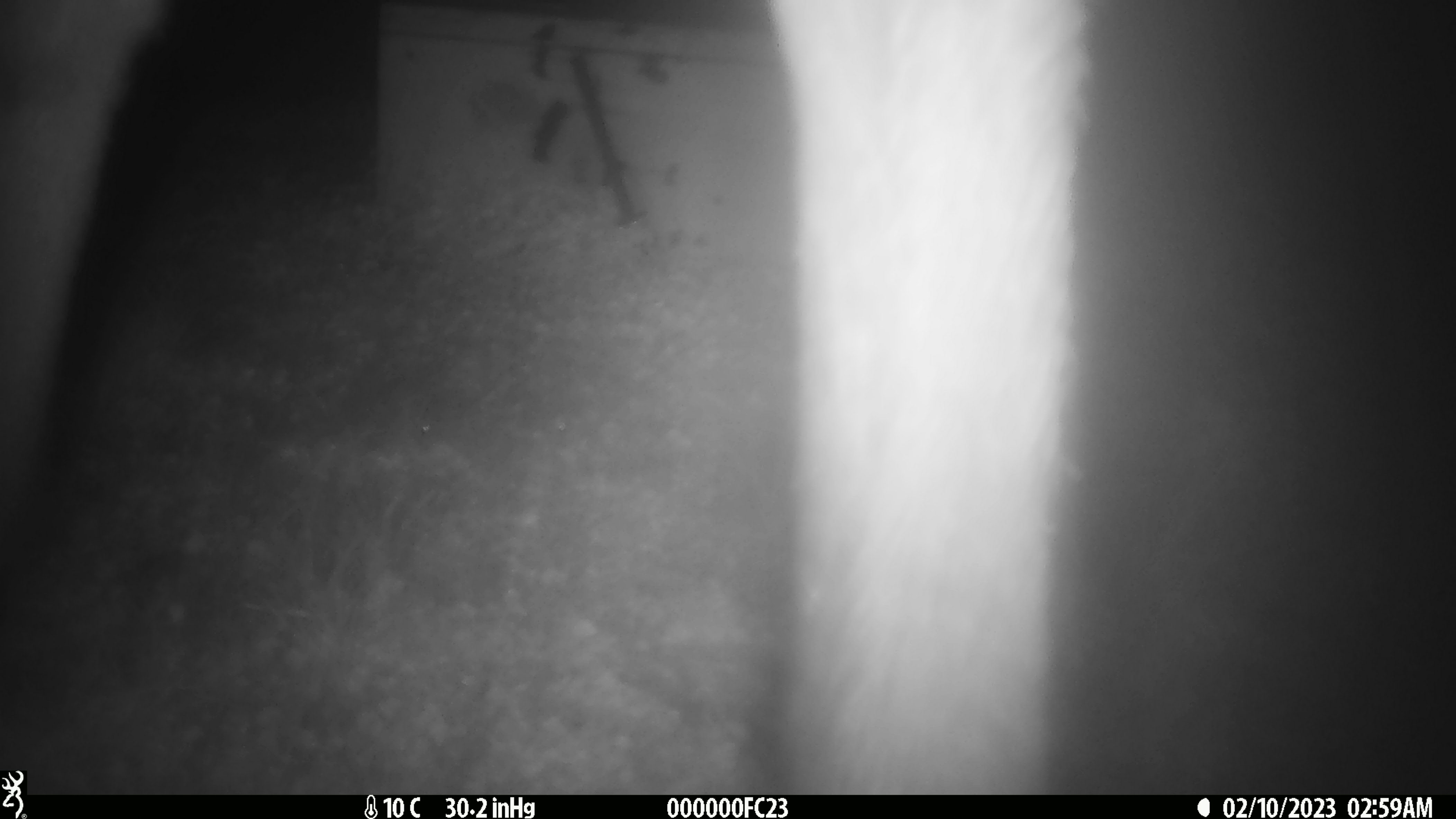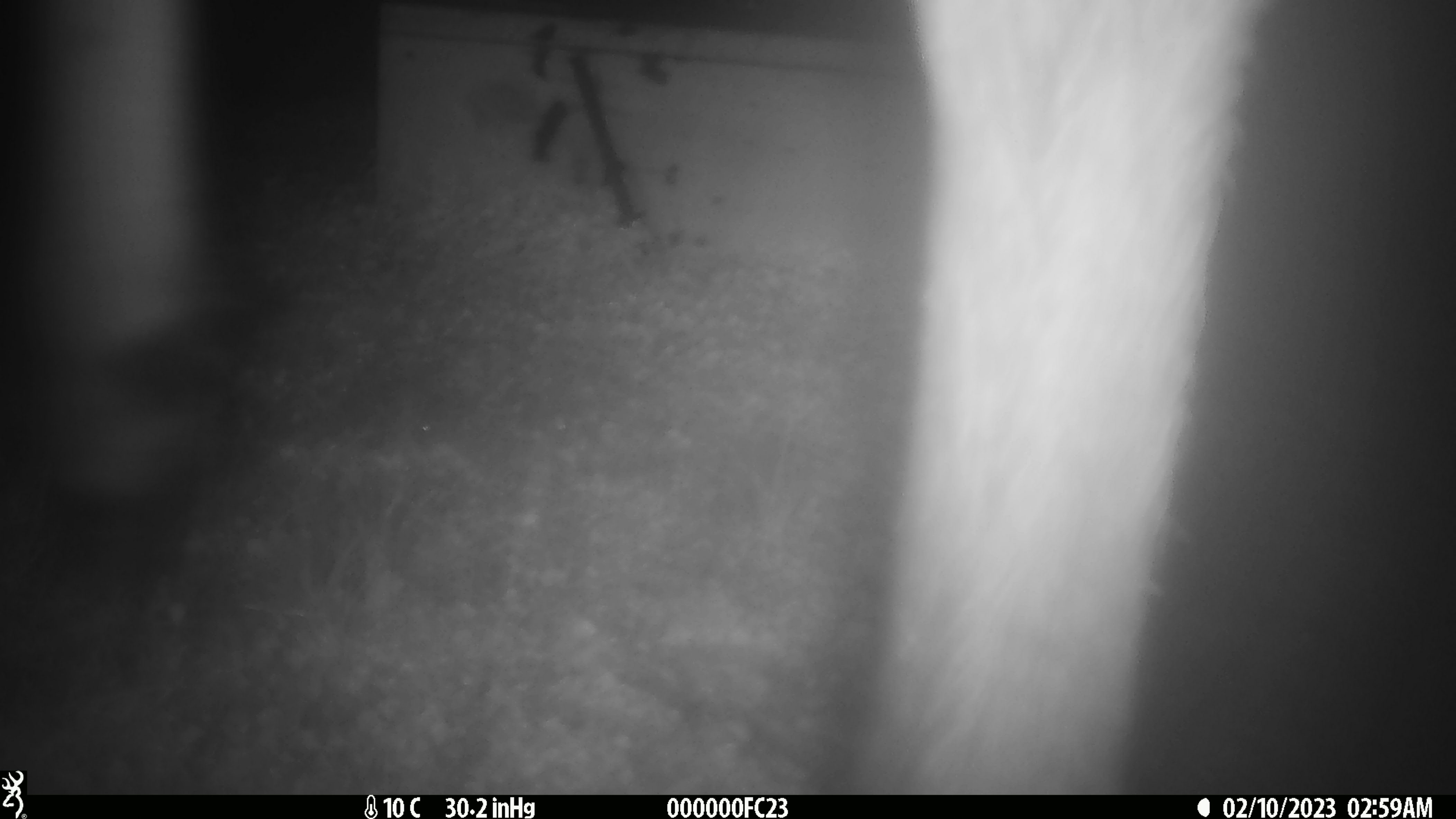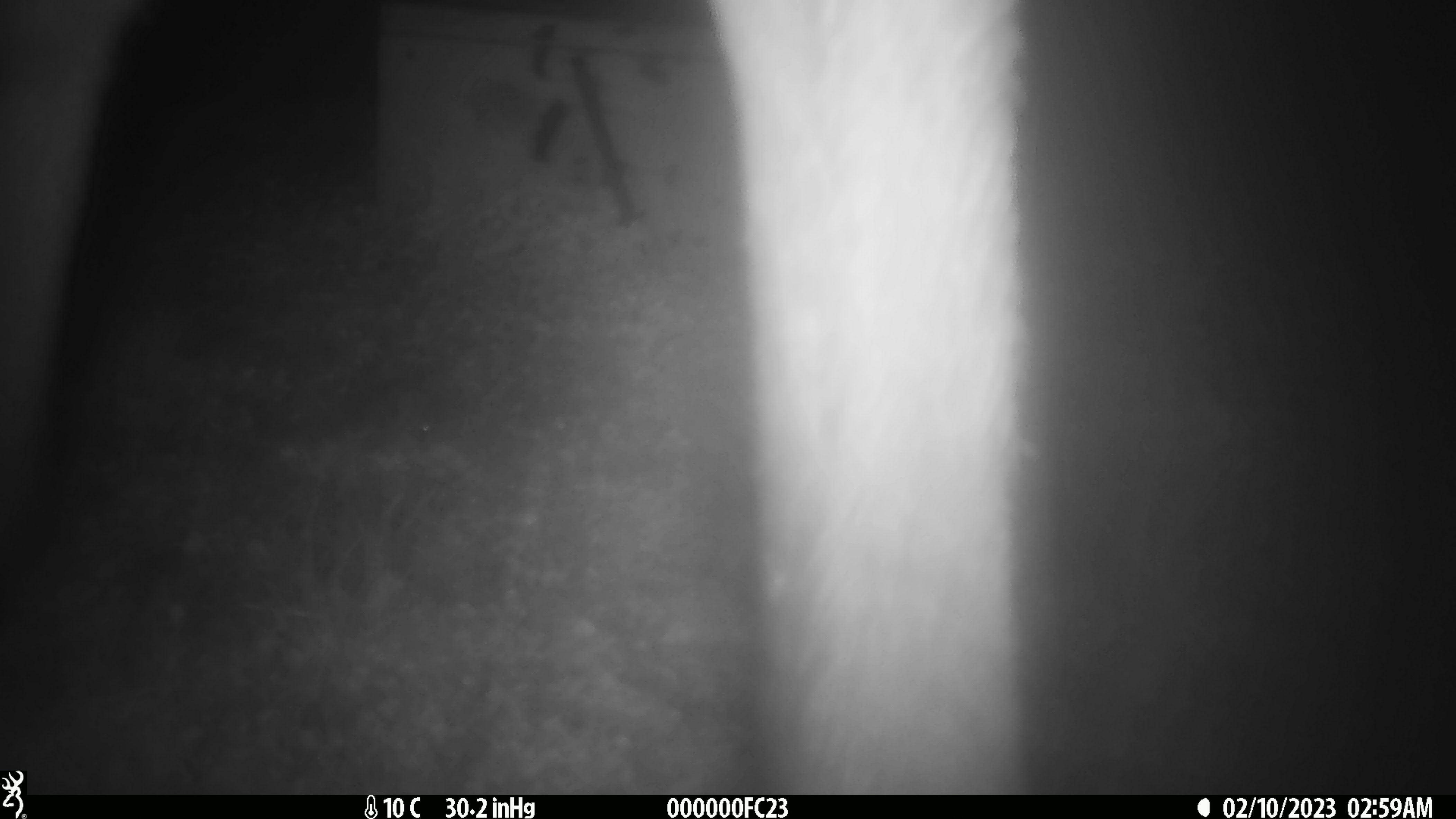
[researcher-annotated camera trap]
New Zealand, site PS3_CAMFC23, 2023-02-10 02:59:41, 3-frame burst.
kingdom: Animalia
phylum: Chordata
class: Mammalia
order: Artiodactyla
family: Cervidae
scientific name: Cervidae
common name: deer